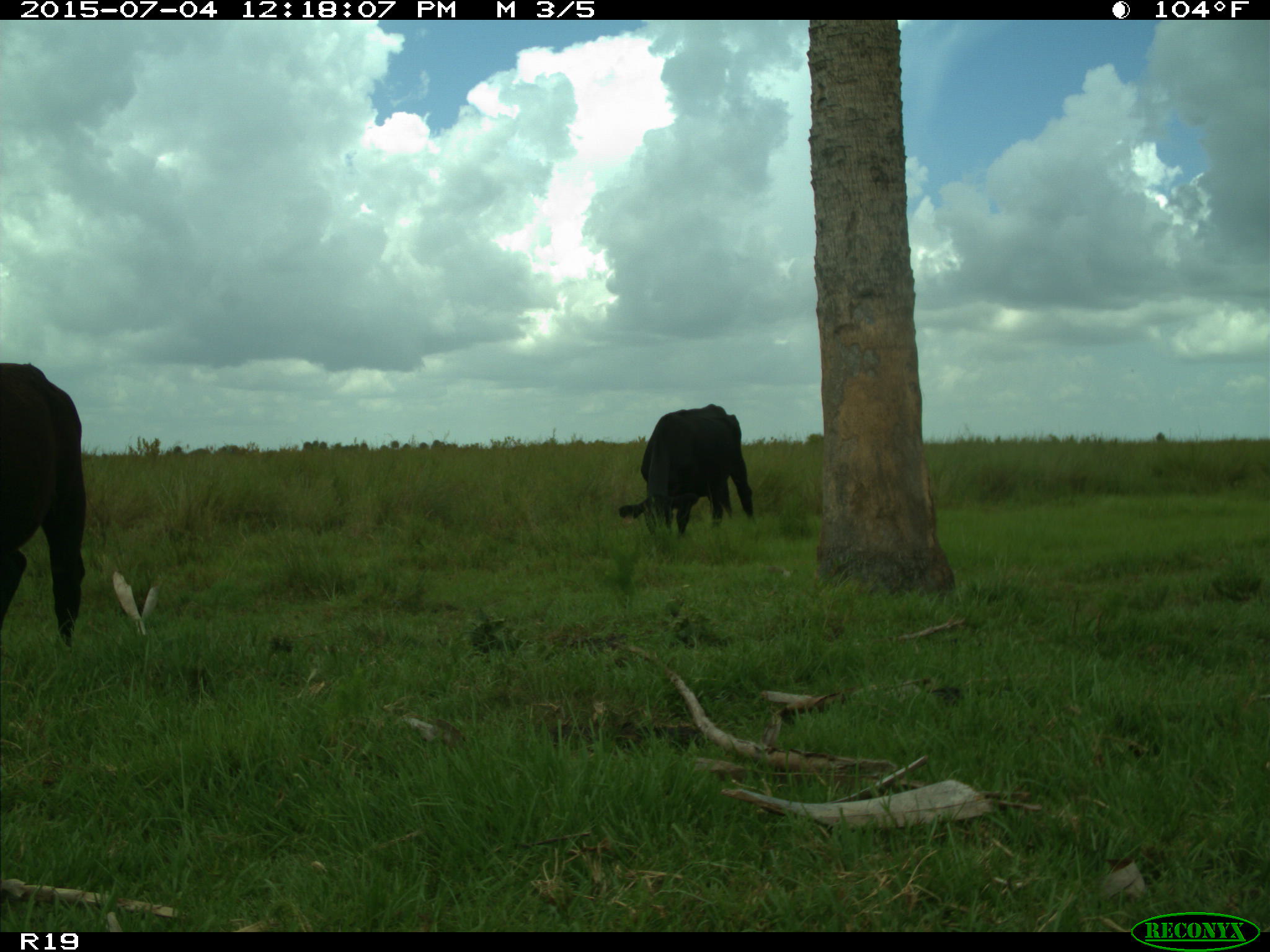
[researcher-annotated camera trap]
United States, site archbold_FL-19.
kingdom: Animalia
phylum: Chordata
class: Mammalia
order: Artiodactyla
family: Bovidae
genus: Bos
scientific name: Bos taurus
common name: domestic cow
Bos taurus (domestic cow).